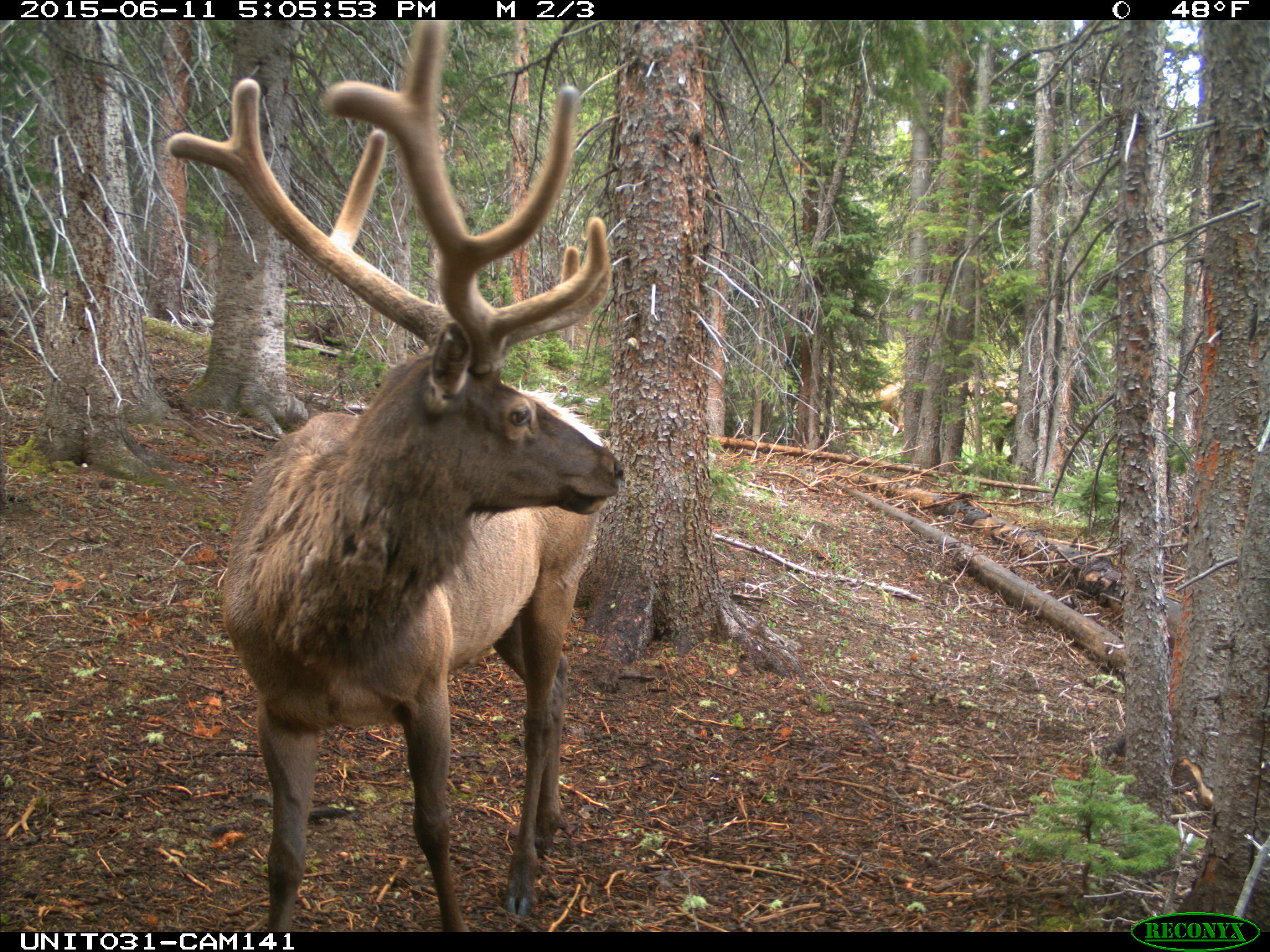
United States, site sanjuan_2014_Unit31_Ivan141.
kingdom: Animalia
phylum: Chordata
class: Mammalia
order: Artiodactyla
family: Cervidae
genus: Cervus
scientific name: Cervus elaphus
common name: red deer